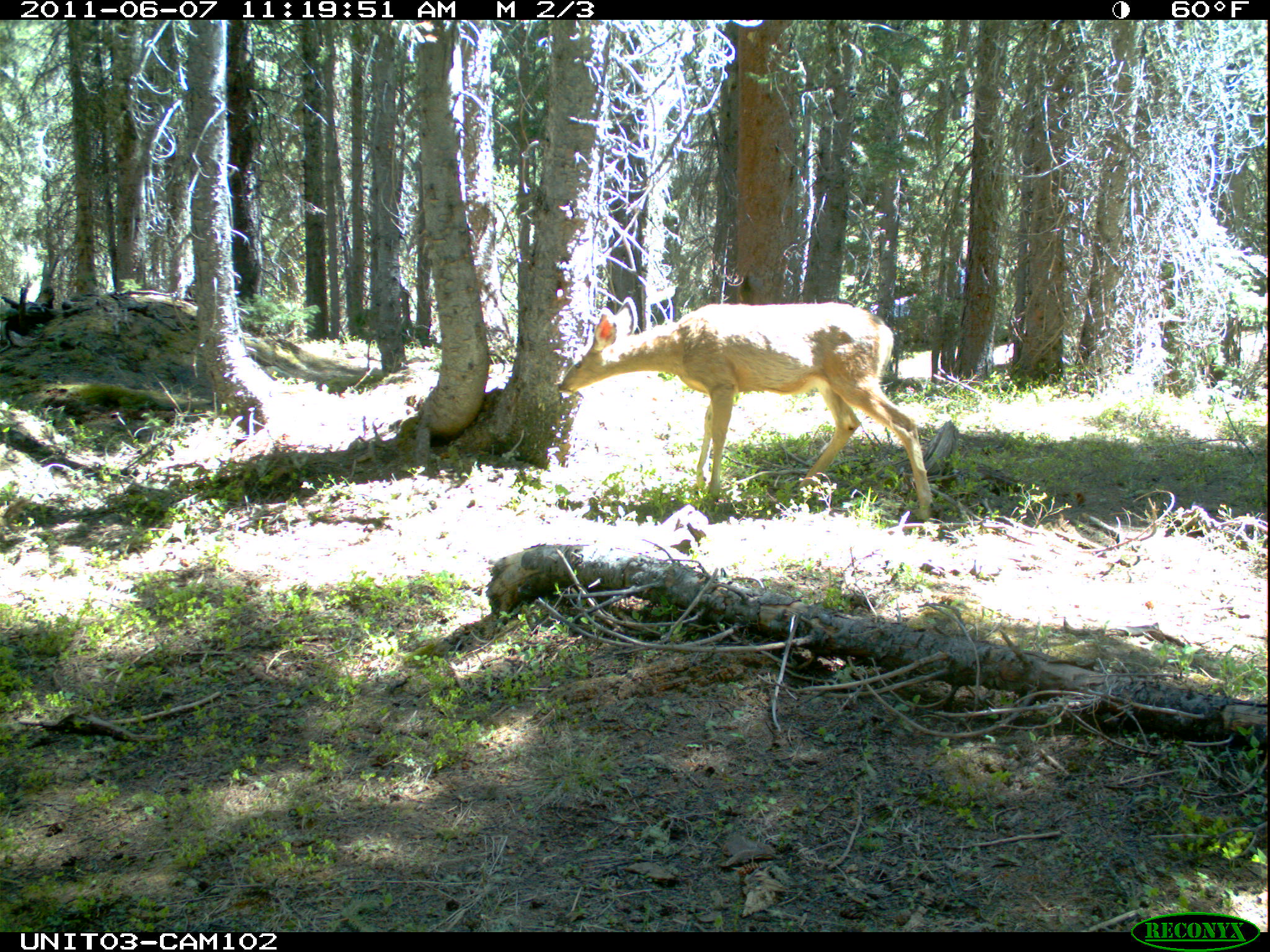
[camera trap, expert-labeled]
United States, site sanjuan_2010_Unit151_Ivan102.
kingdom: Animalia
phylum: Chordata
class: Mammalia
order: Artiodactyla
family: Cervidae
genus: Odocoileus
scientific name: Odocoileus hemionus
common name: mule deer